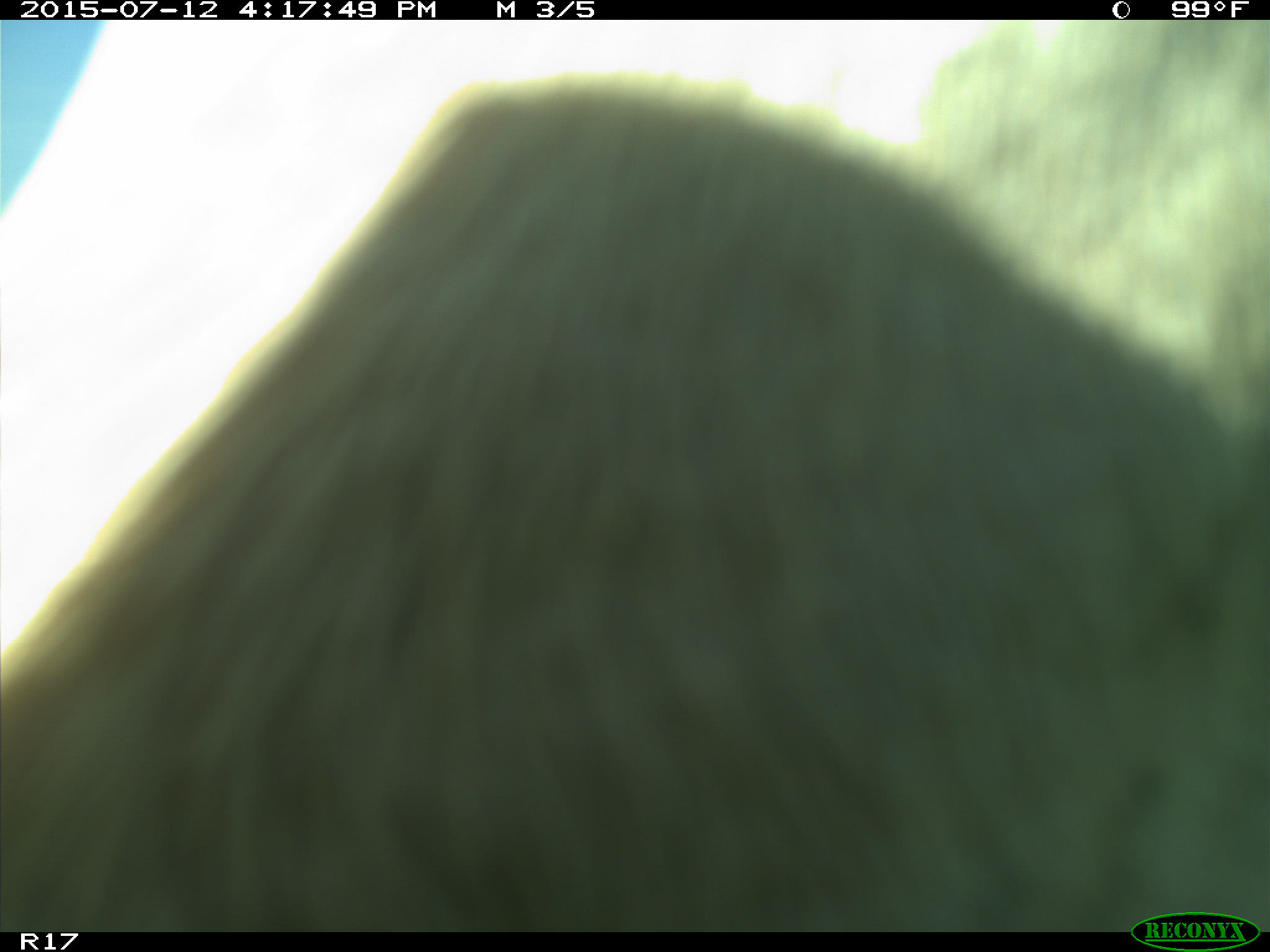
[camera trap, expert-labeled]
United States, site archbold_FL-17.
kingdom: Animalia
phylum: Chordata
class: Mammalia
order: Artiodactyla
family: Bovidae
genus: Bos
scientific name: Bos taurus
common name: domestic cow